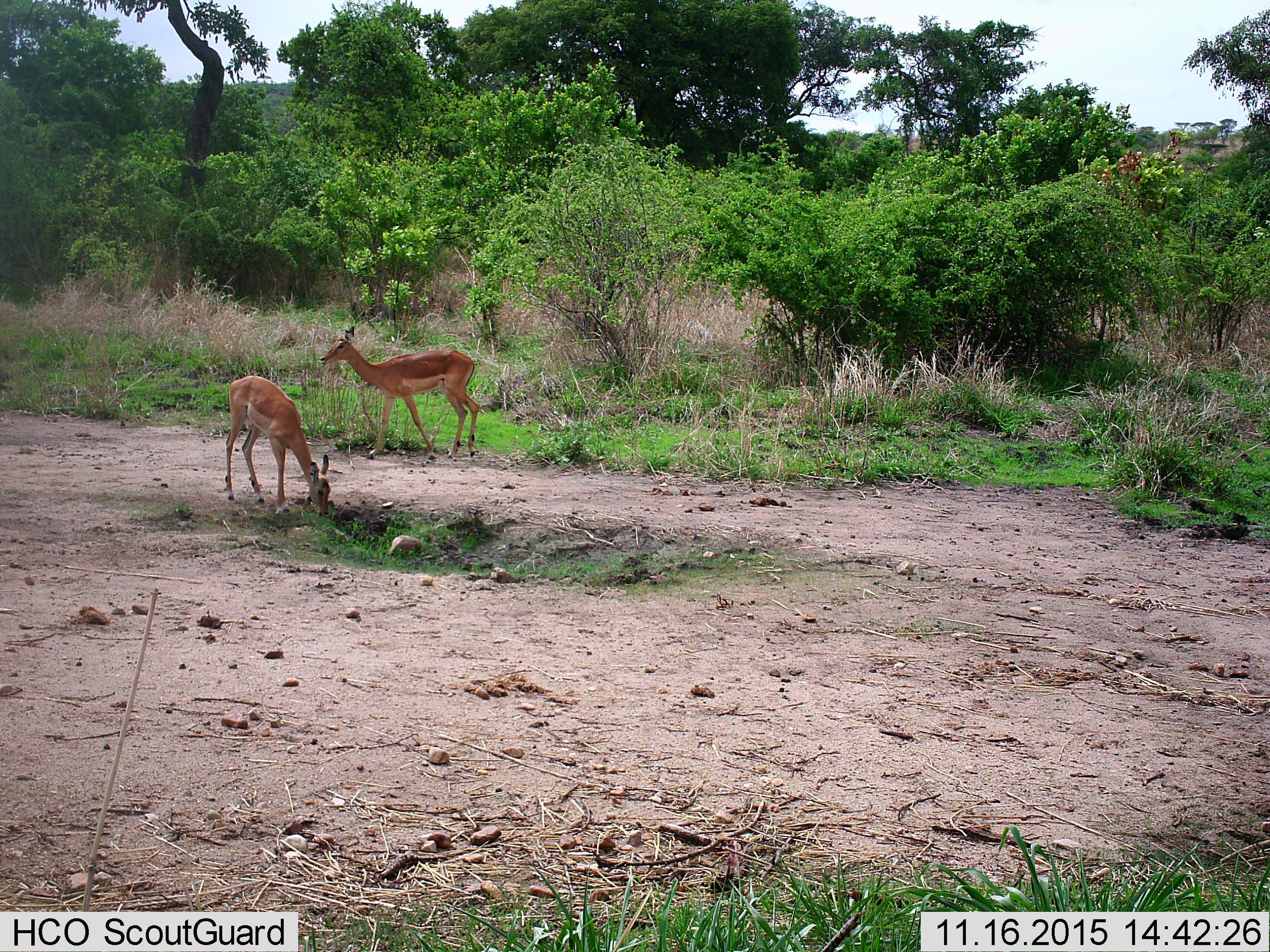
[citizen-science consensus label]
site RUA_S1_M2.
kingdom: Animalia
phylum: Chordata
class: Mammalia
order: Artiodactyla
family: Bovidae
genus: Aepyceros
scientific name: Aepyceros melampus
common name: impala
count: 2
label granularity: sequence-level